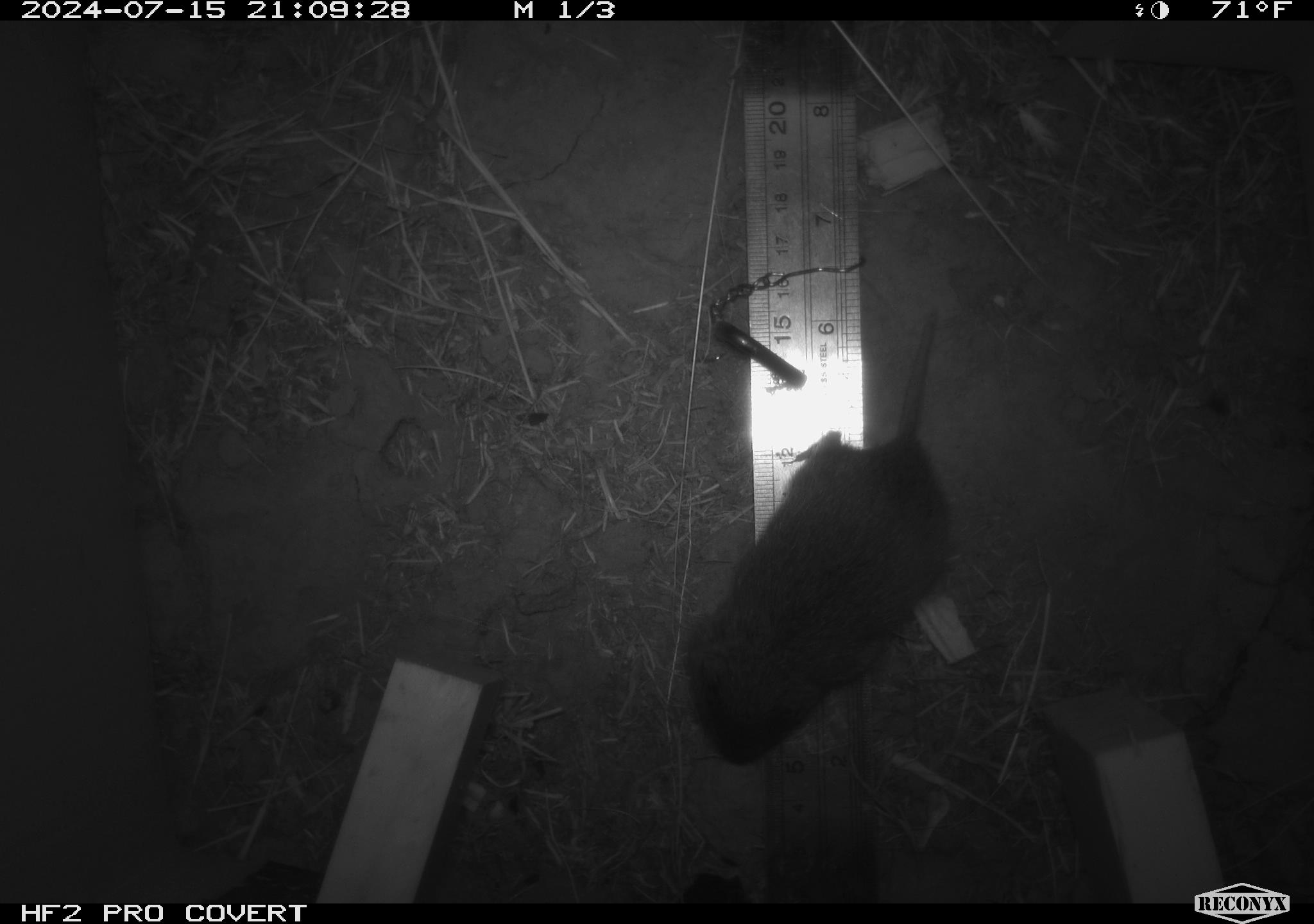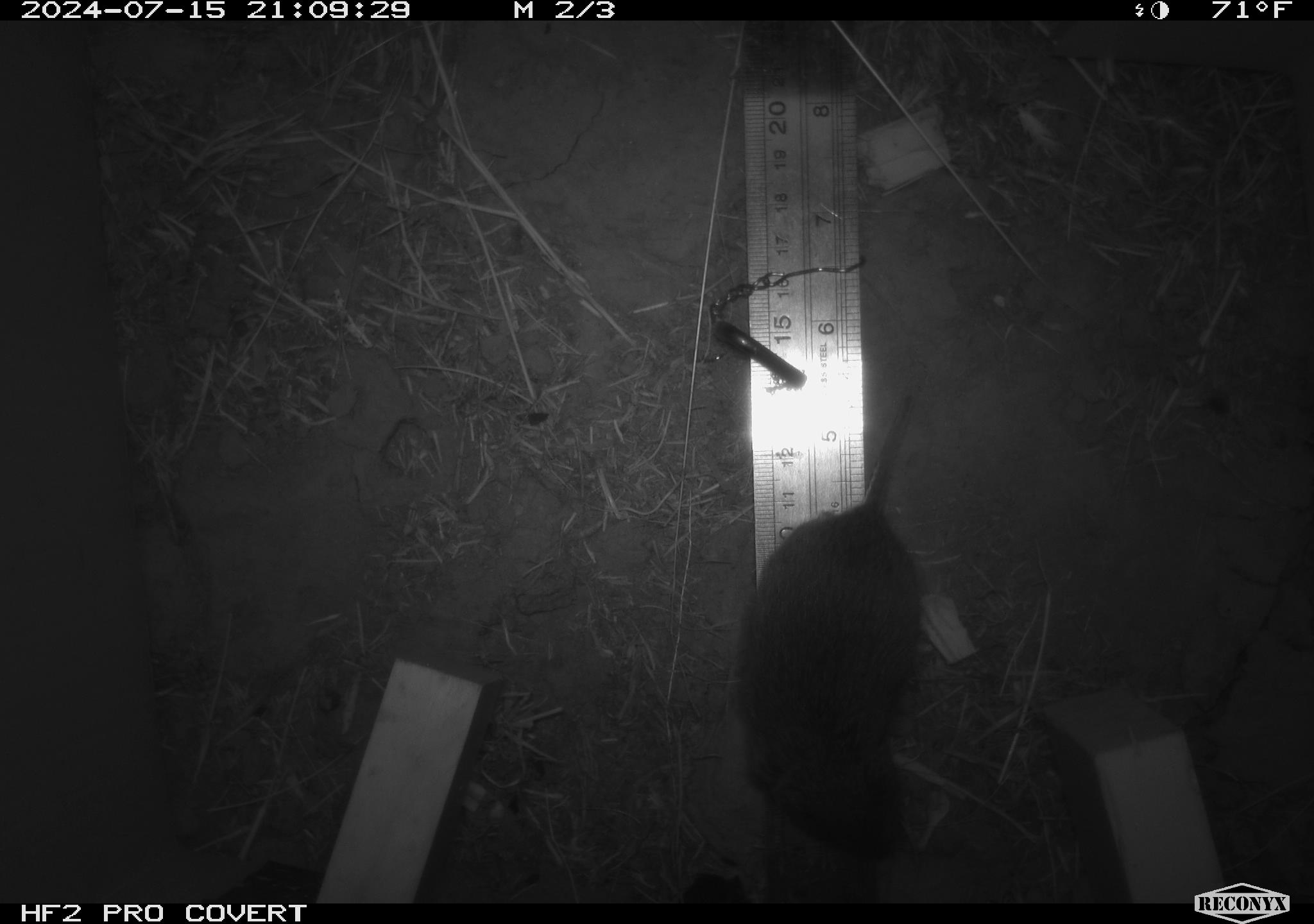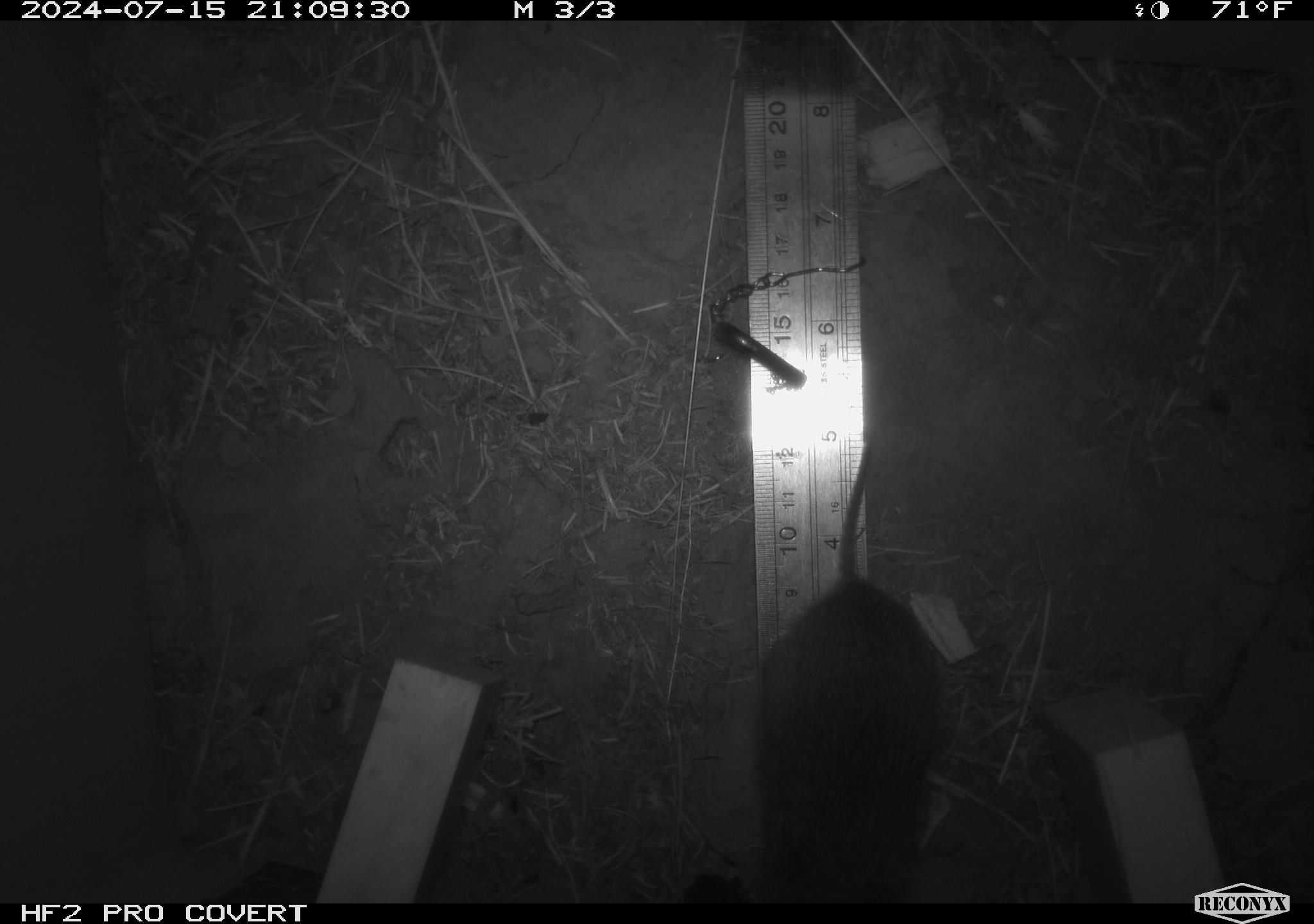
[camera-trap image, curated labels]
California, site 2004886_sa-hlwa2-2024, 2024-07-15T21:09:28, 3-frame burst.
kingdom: Animalia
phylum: Chordata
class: Mammalia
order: Rodentia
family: Cricetidae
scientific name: Arvicolinae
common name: voles, lemmings, and muskrats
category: arvicolinae subfamily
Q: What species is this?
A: Arvicolinae subfamily (voles, lemmings, and muskrats) (Arvicolinae).